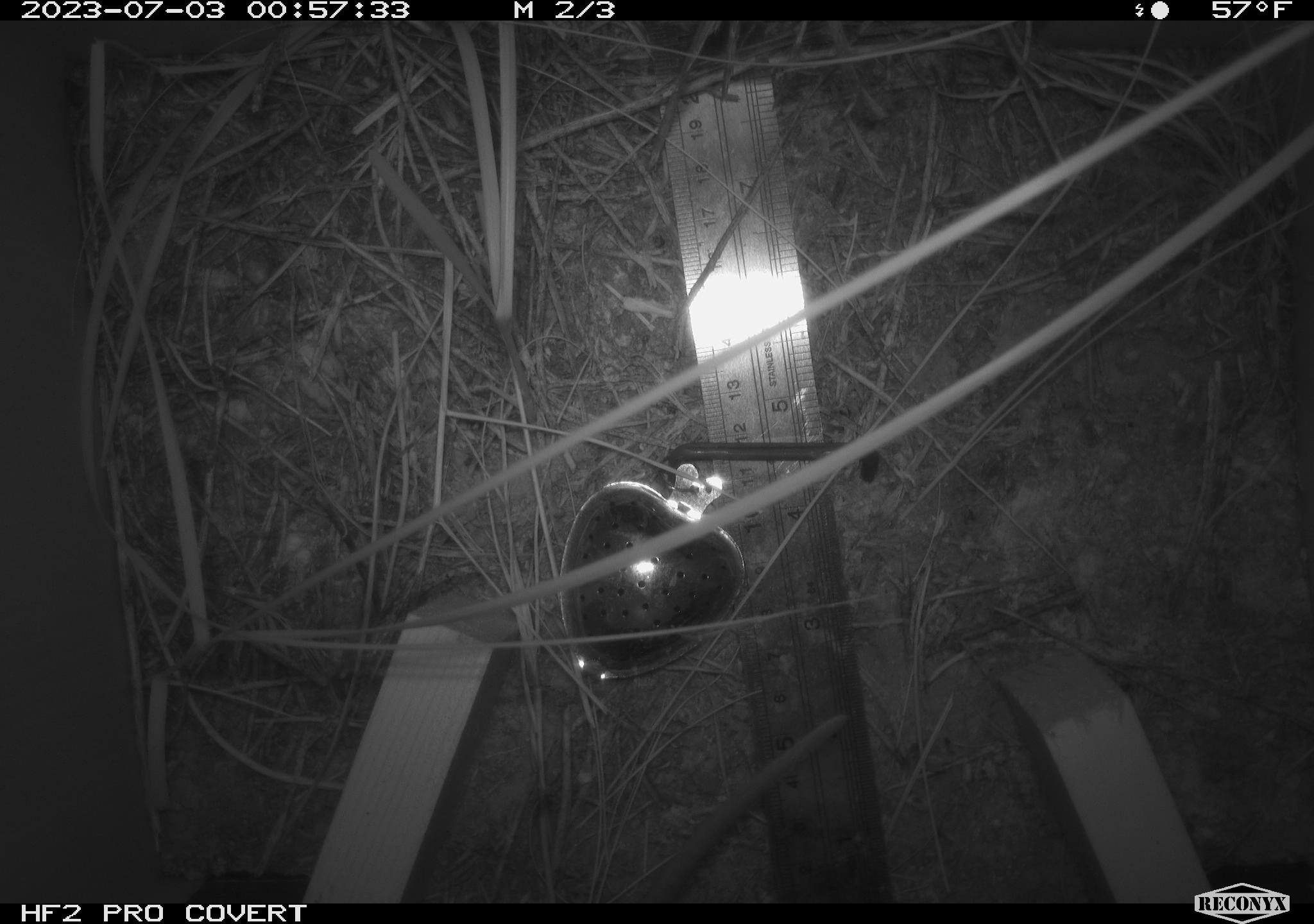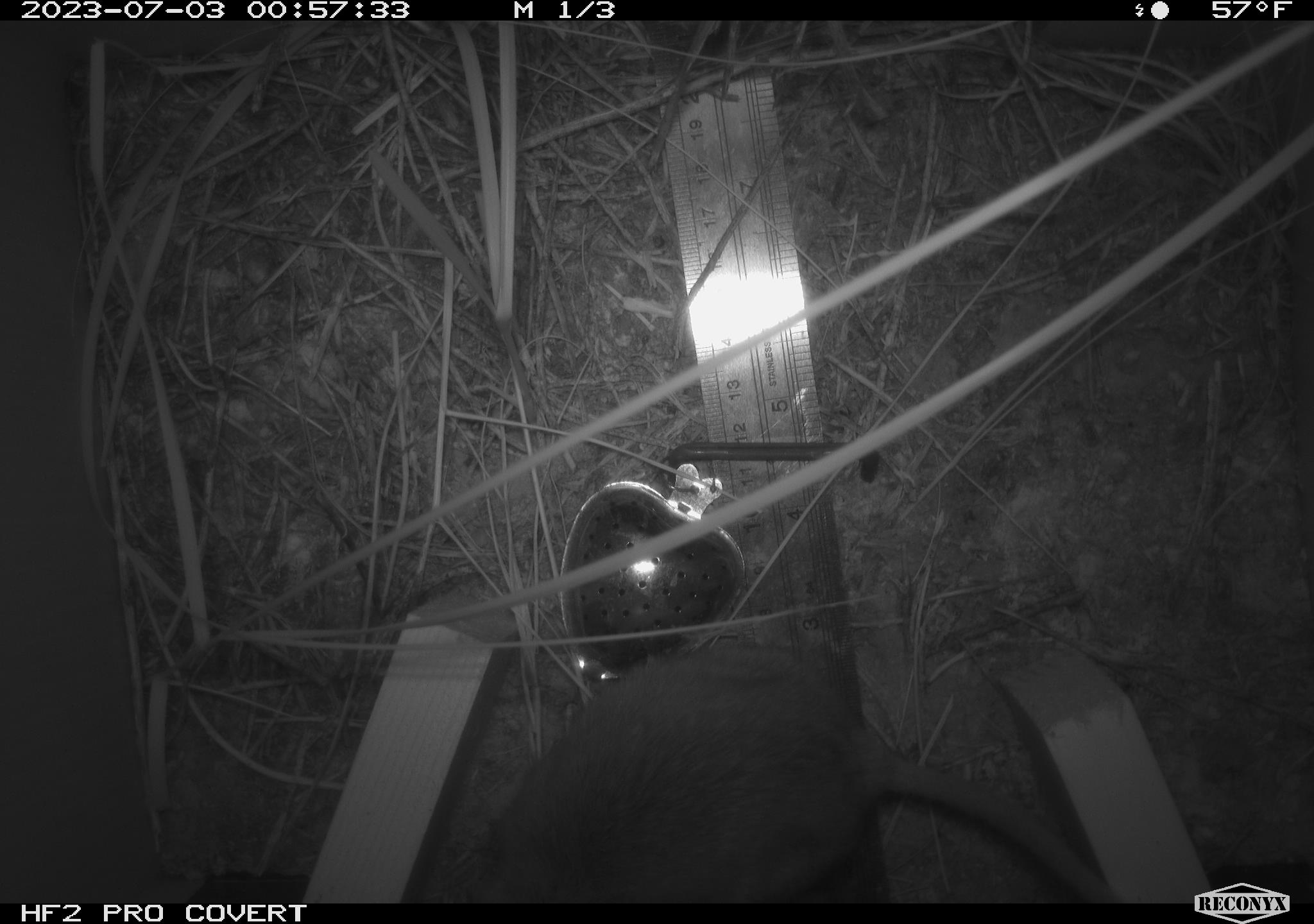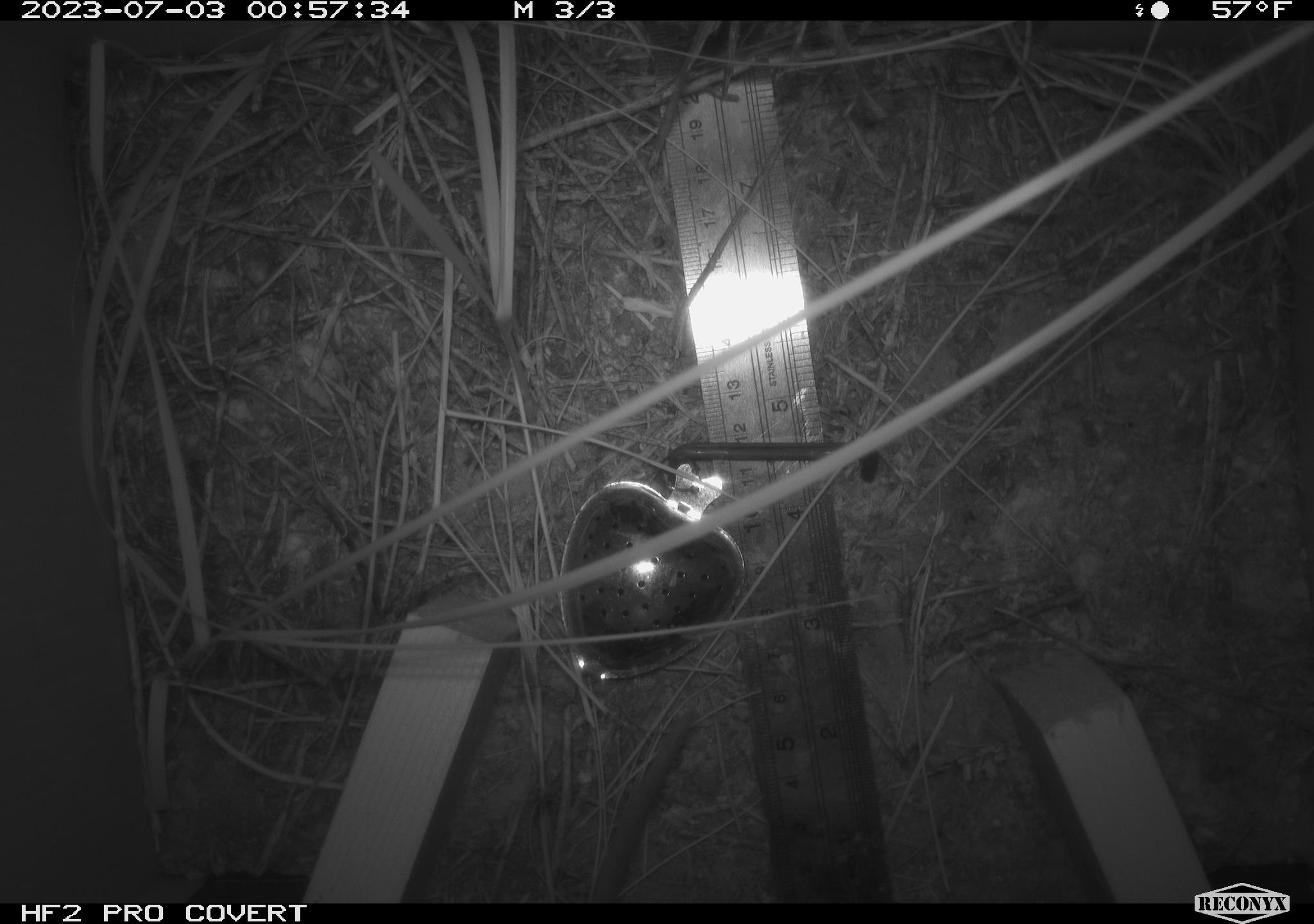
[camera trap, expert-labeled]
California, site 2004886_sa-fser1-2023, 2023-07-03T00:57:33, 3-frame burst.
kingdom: Animalia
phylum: Chordata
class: Mammalia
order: Rodentia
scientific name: Rodentia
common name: mouse species